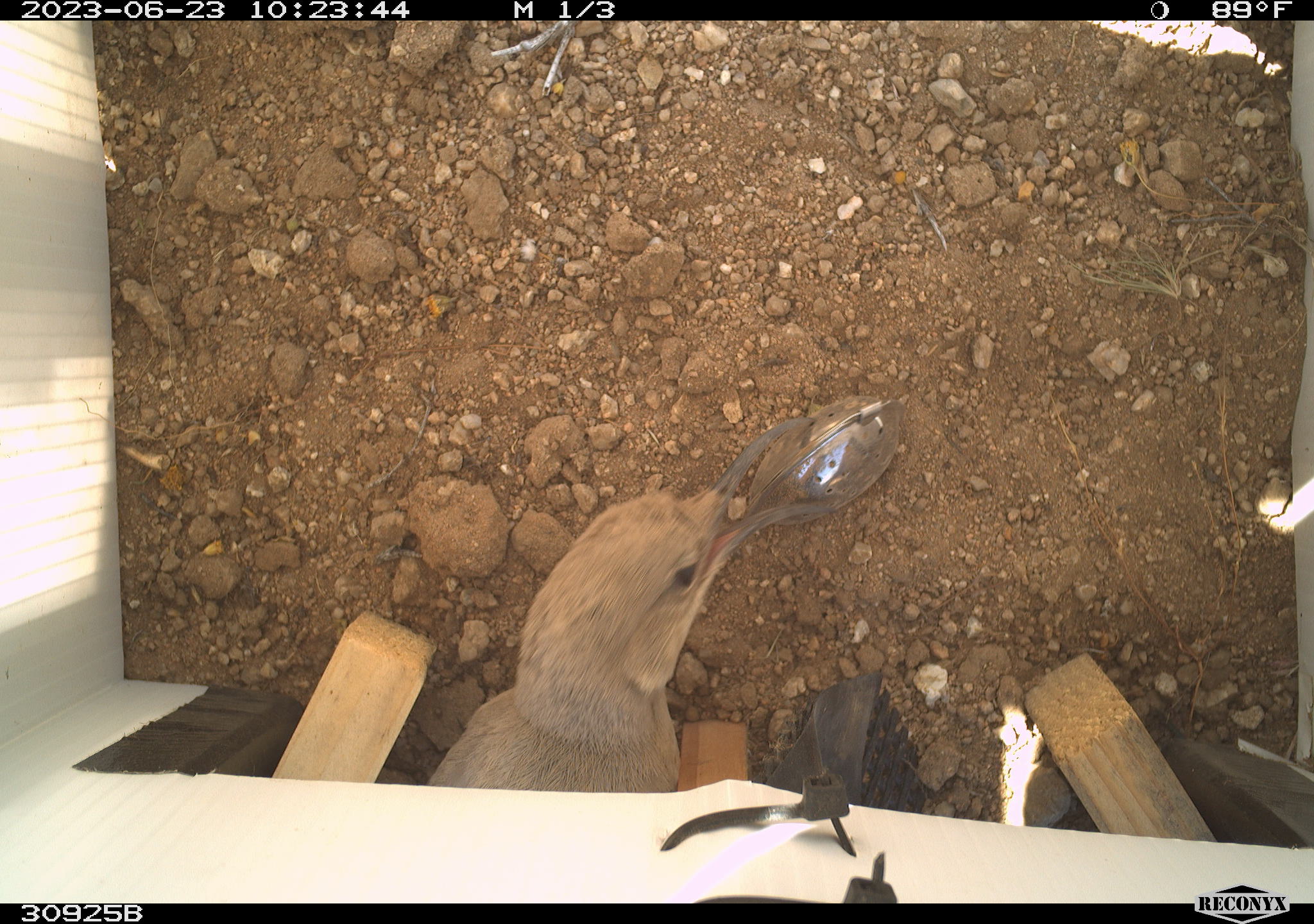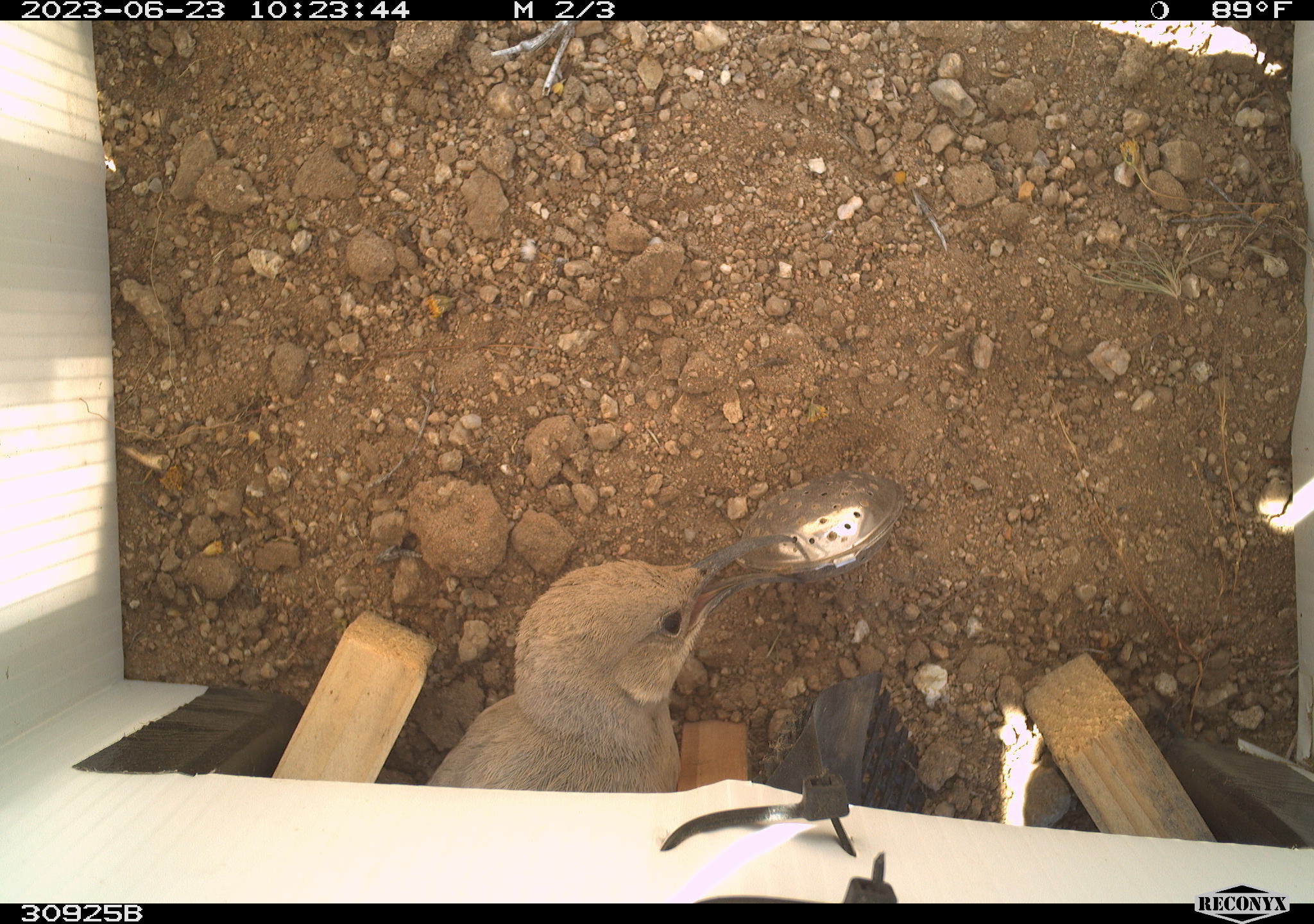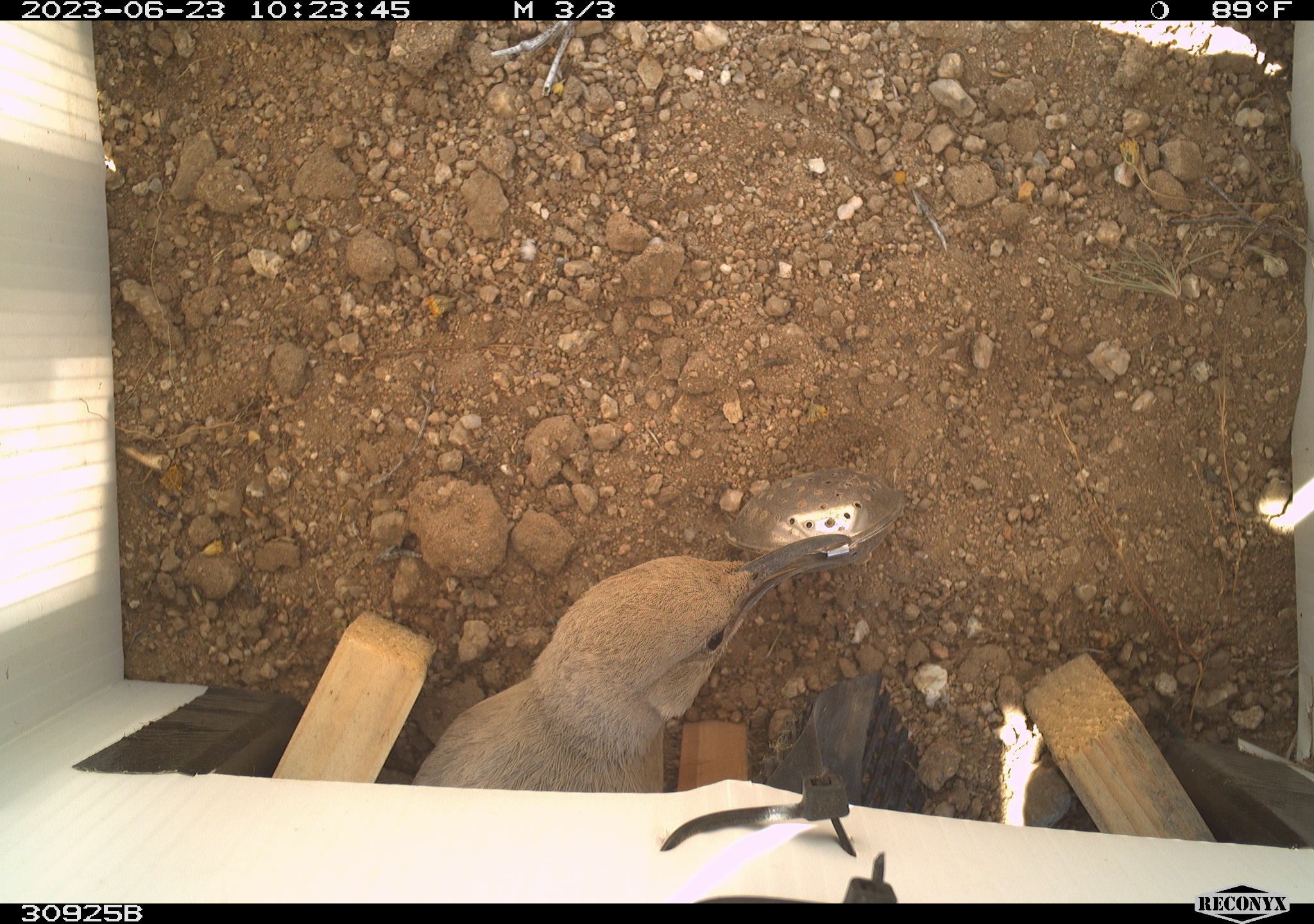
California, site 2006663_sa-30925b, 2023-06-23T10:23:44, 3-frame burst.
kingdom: Animalia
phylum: Chordata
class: Aves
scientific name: Aves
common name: bird